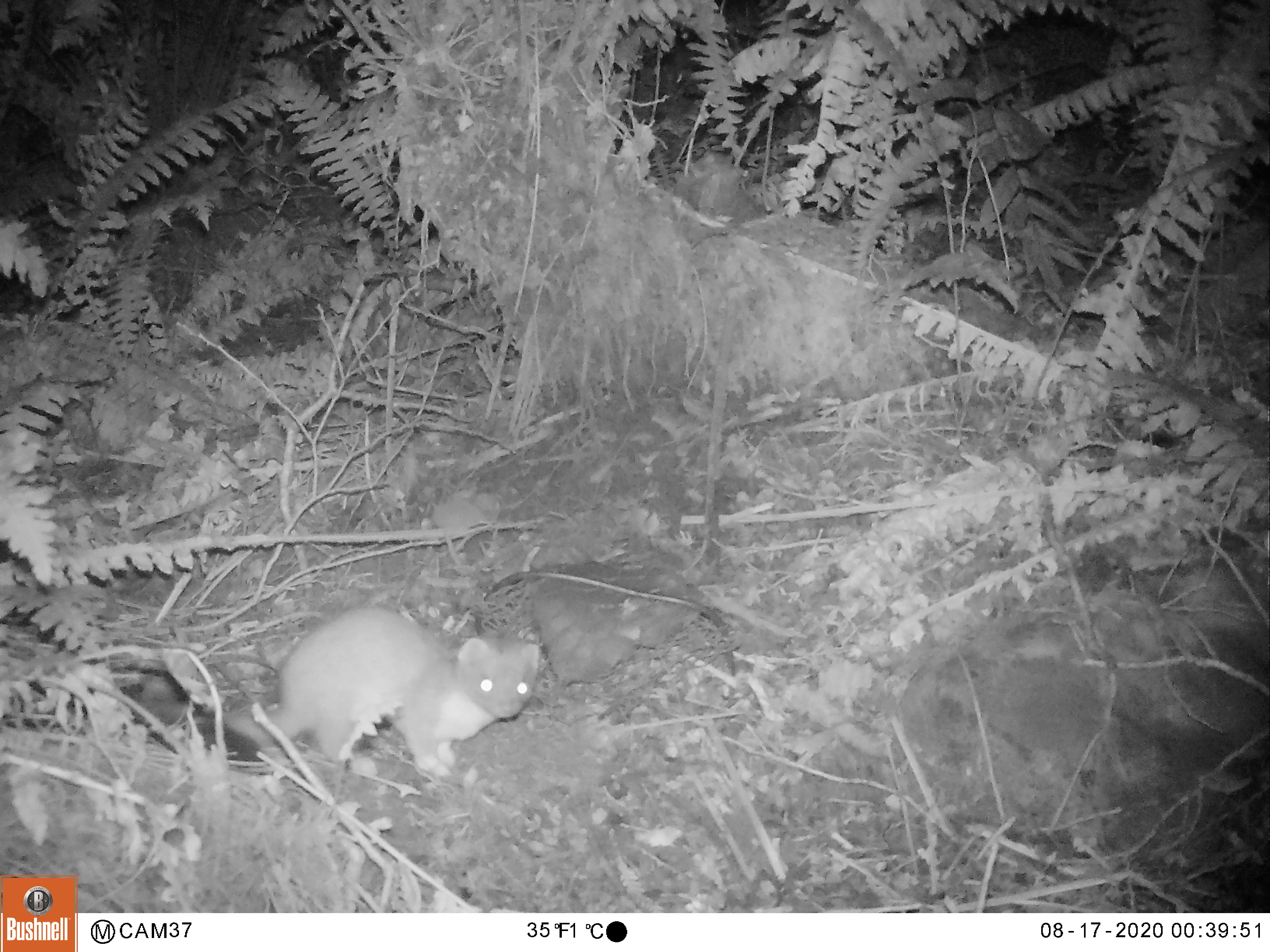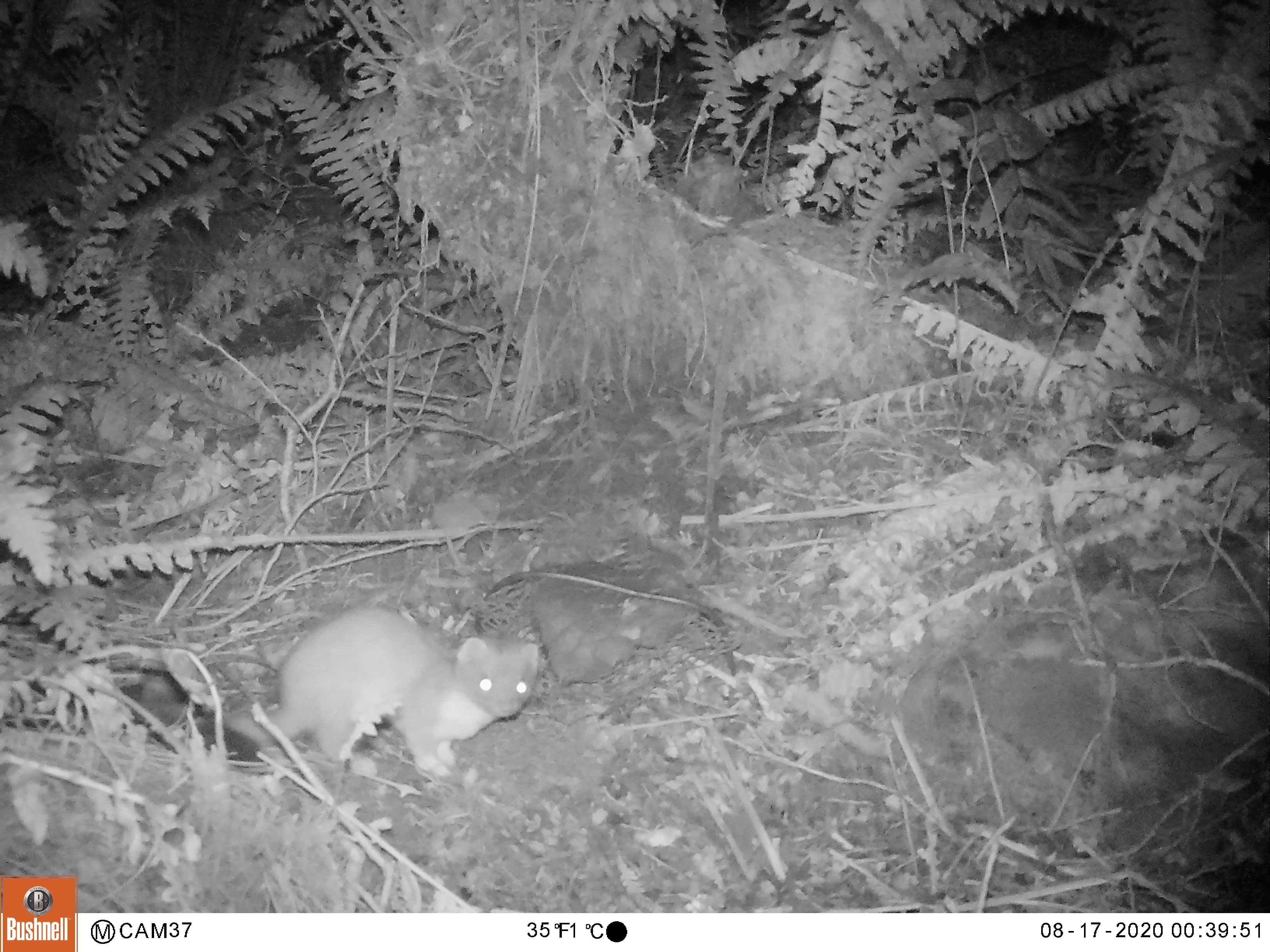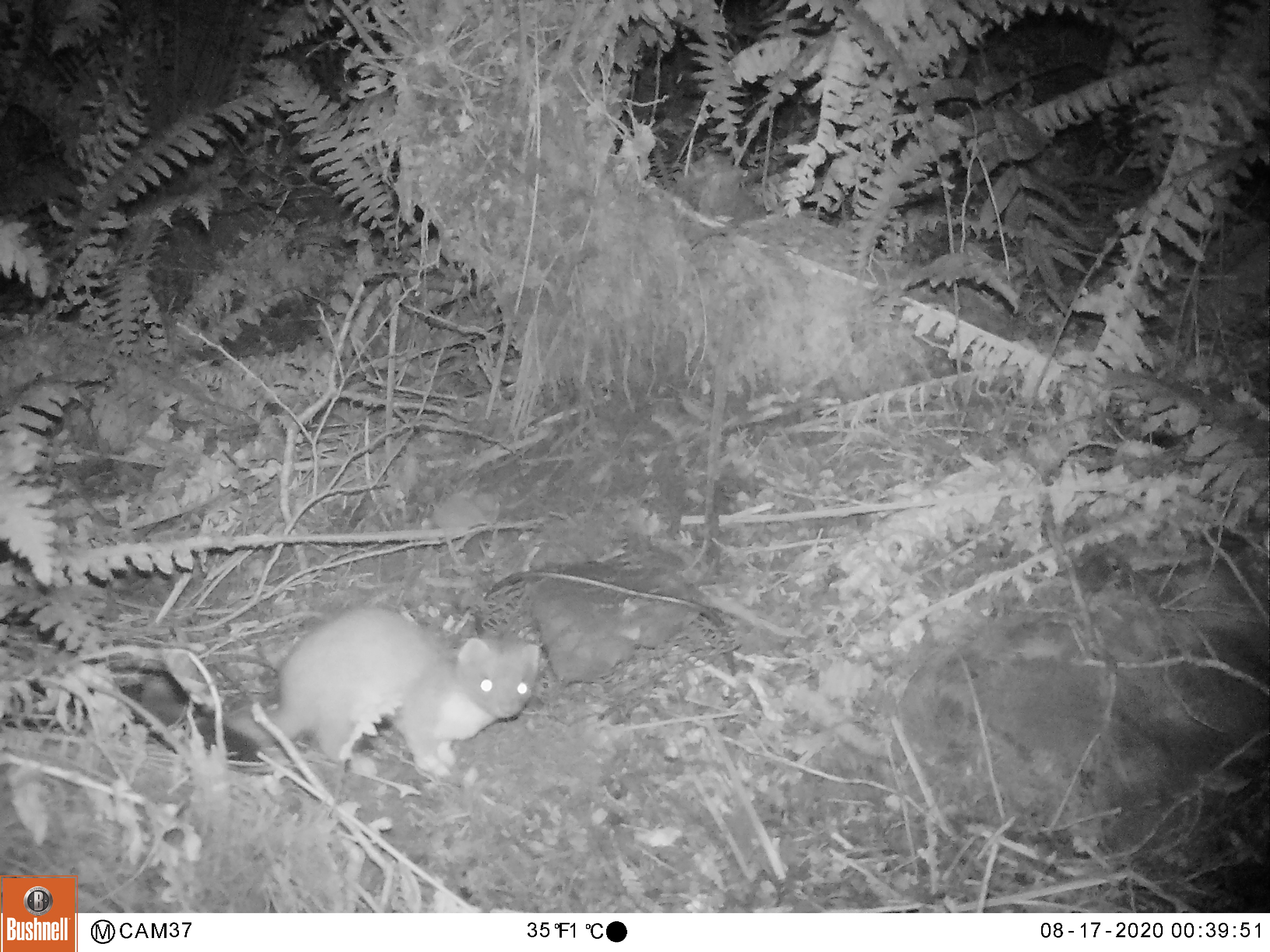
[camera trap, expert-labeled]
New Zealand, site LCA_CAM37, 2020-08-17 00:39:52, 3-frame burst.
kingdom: Animalia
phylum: Chordata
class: Mammalia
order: Carnivora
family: Mustelidae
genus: Mustela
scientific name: Mustela erminea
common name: stoat